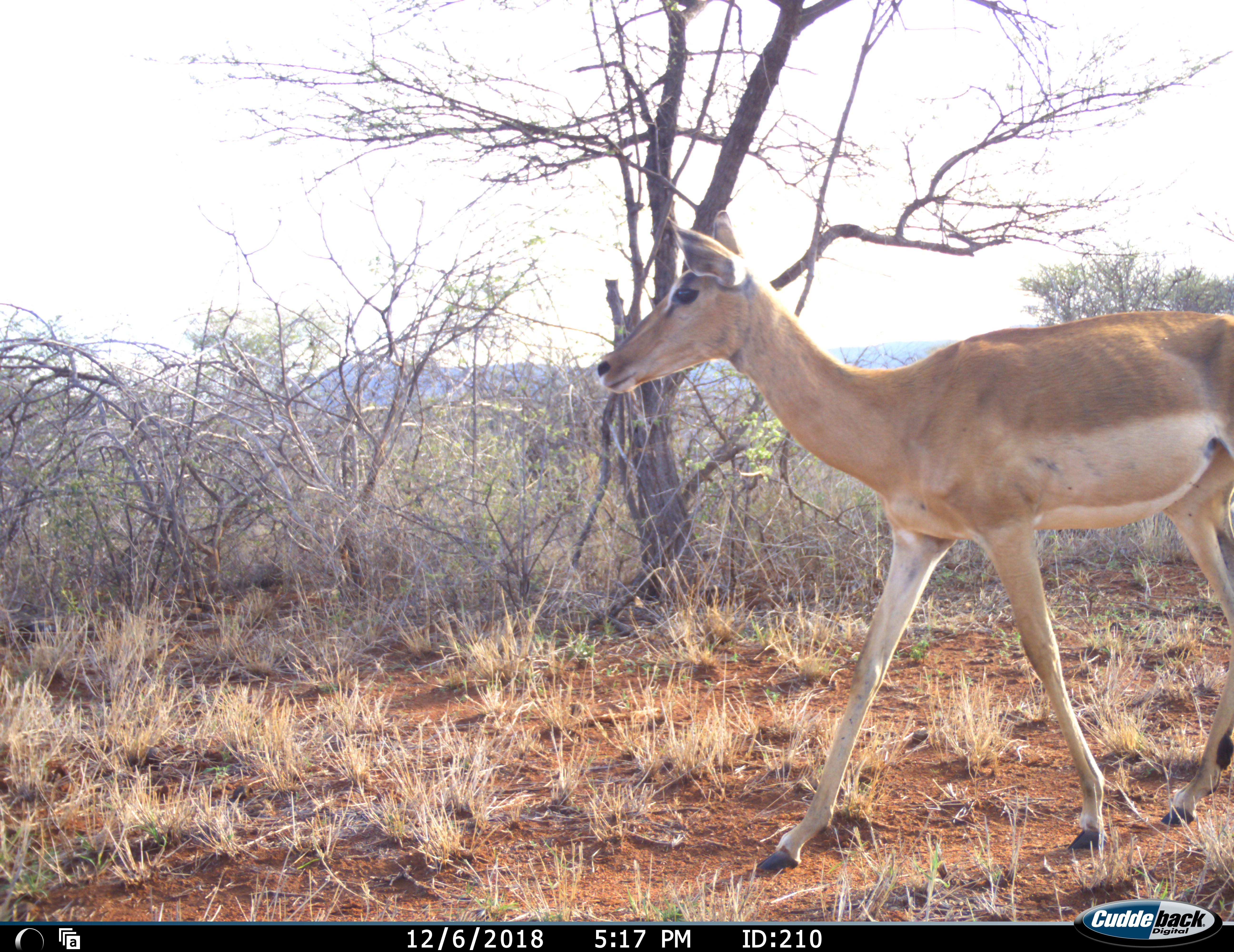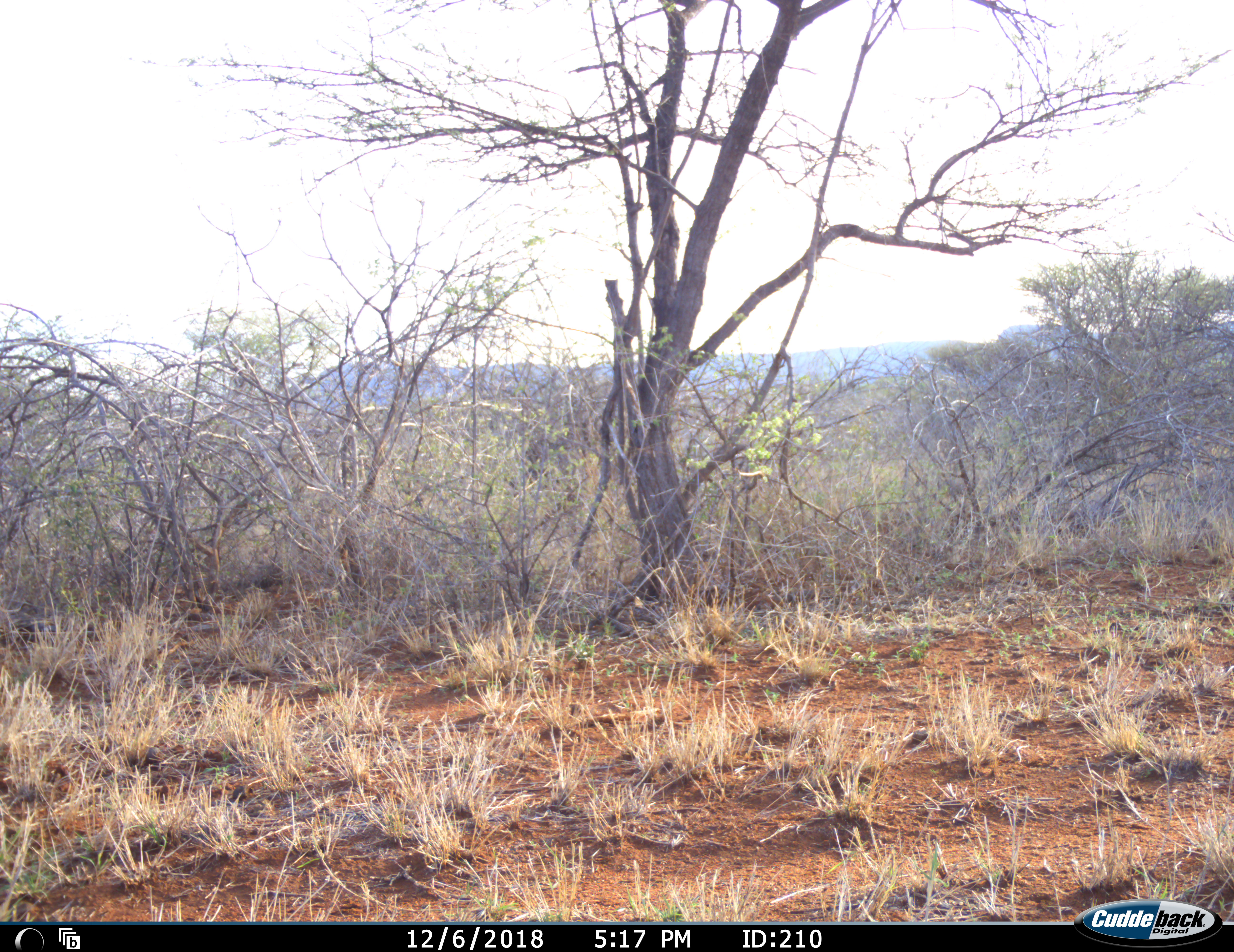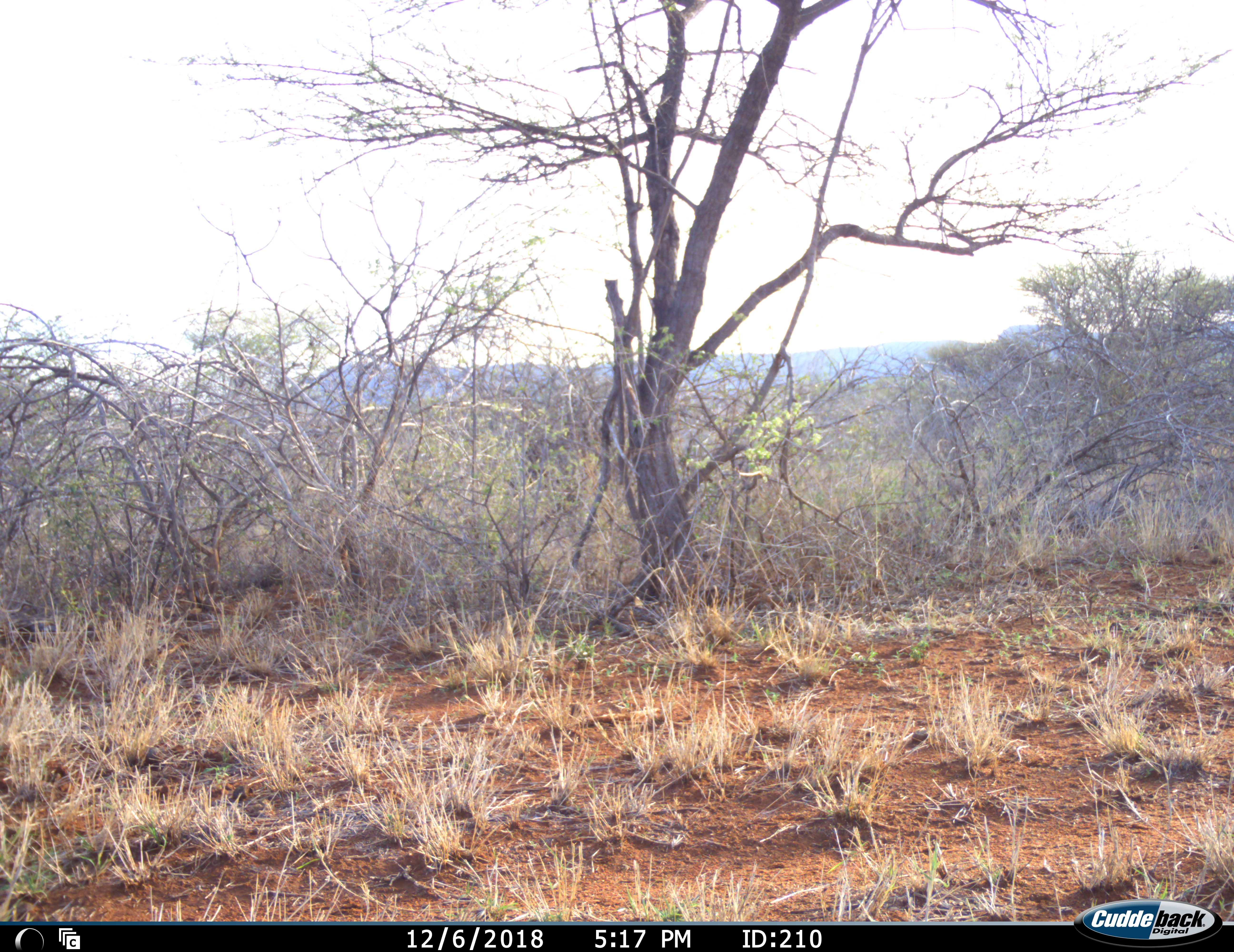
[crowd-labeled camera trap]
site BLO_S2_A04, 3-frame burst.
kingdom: Animalia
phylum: Chordata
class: Mammalia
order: Artiodactyla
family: Bovidae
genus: Aepyceros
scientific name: Aepyceros melampus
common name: impala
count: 1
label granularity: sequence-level